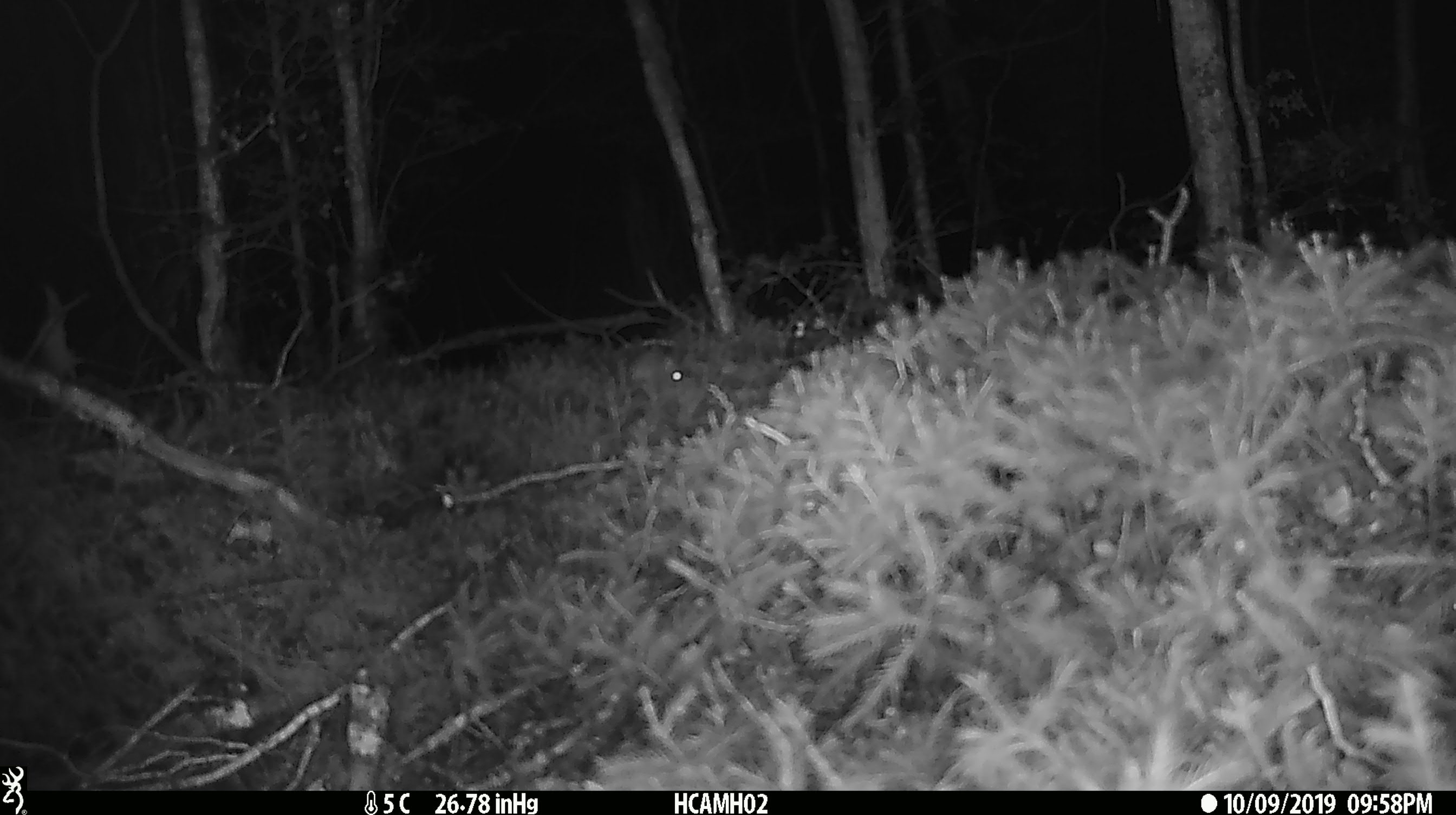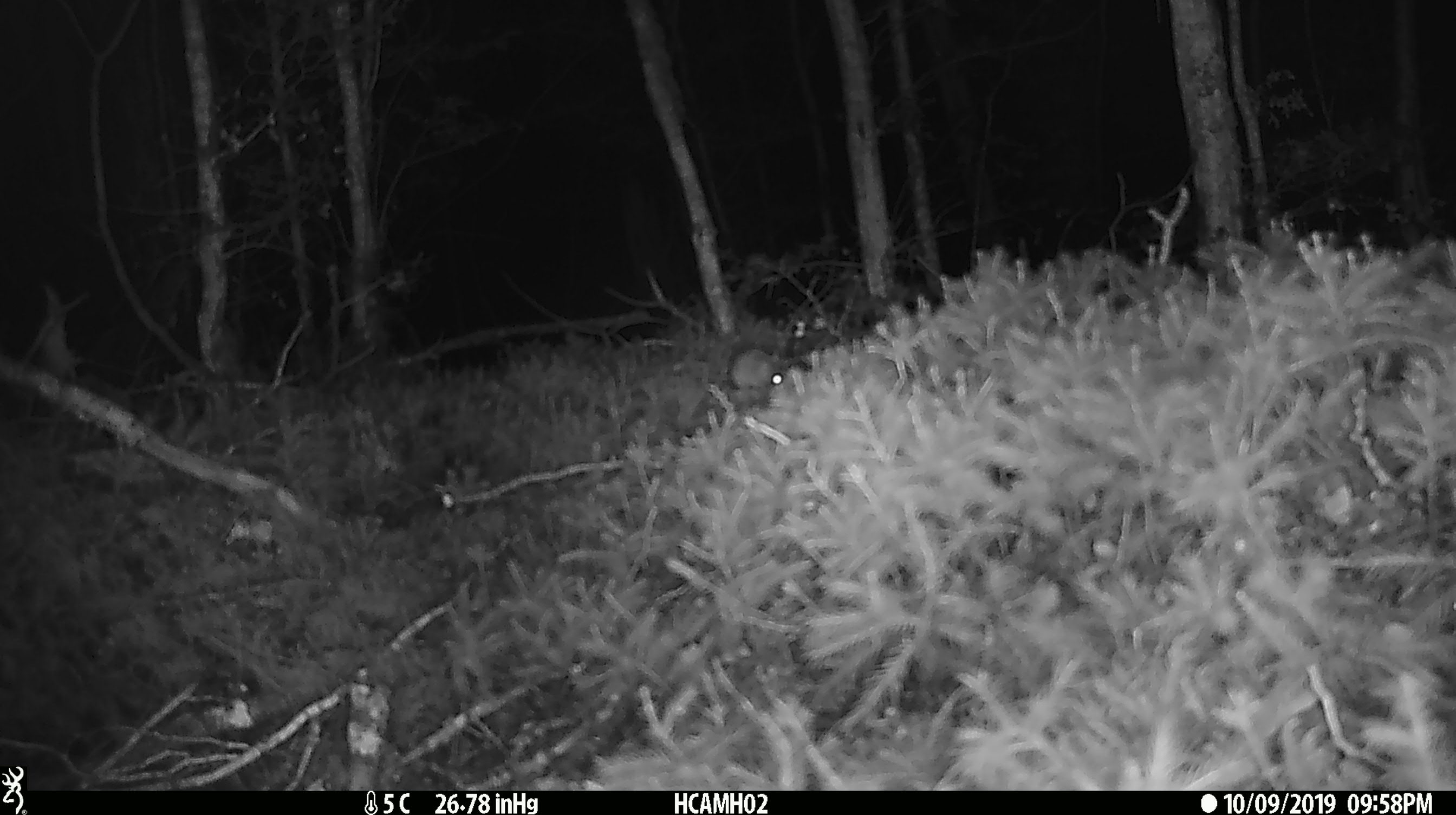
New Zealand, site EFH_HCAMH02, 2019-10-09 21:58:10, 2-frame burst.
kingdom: Animalia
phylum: Chordata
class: Mammalia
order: Rodentia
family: Muridae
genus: Mus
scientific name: Mus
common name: mouse